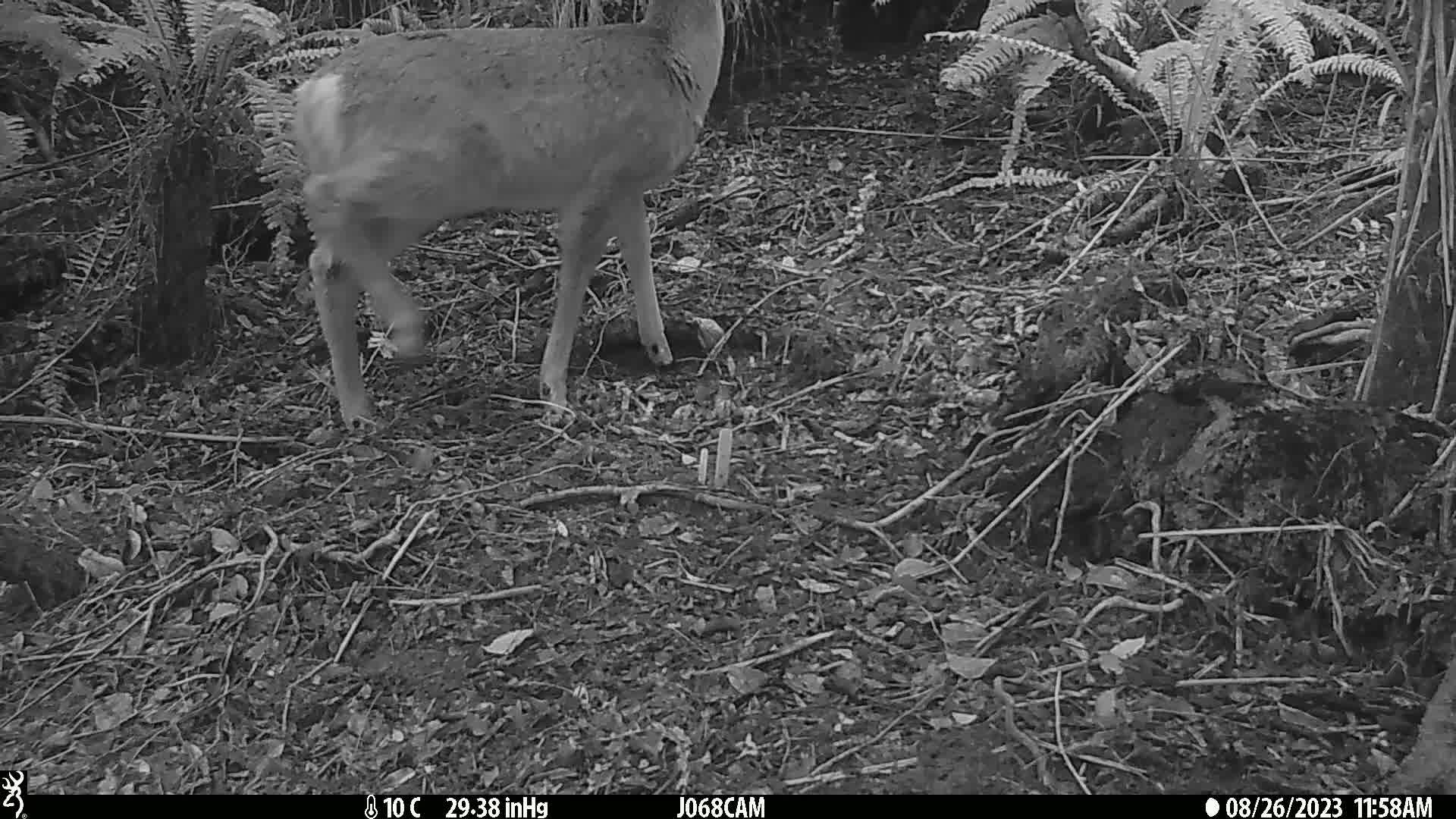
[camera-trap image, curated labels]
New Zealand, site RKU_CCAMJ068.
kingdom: Animalia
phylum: Chordata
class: Mammalia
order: Artiodactyla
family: Cervidae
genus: Odocoileus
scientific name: Odocoileus virginianus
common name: white-tailed deer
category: white tailed deer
White tailed deer (white-tailed deer) (Odocoileus virginianus).